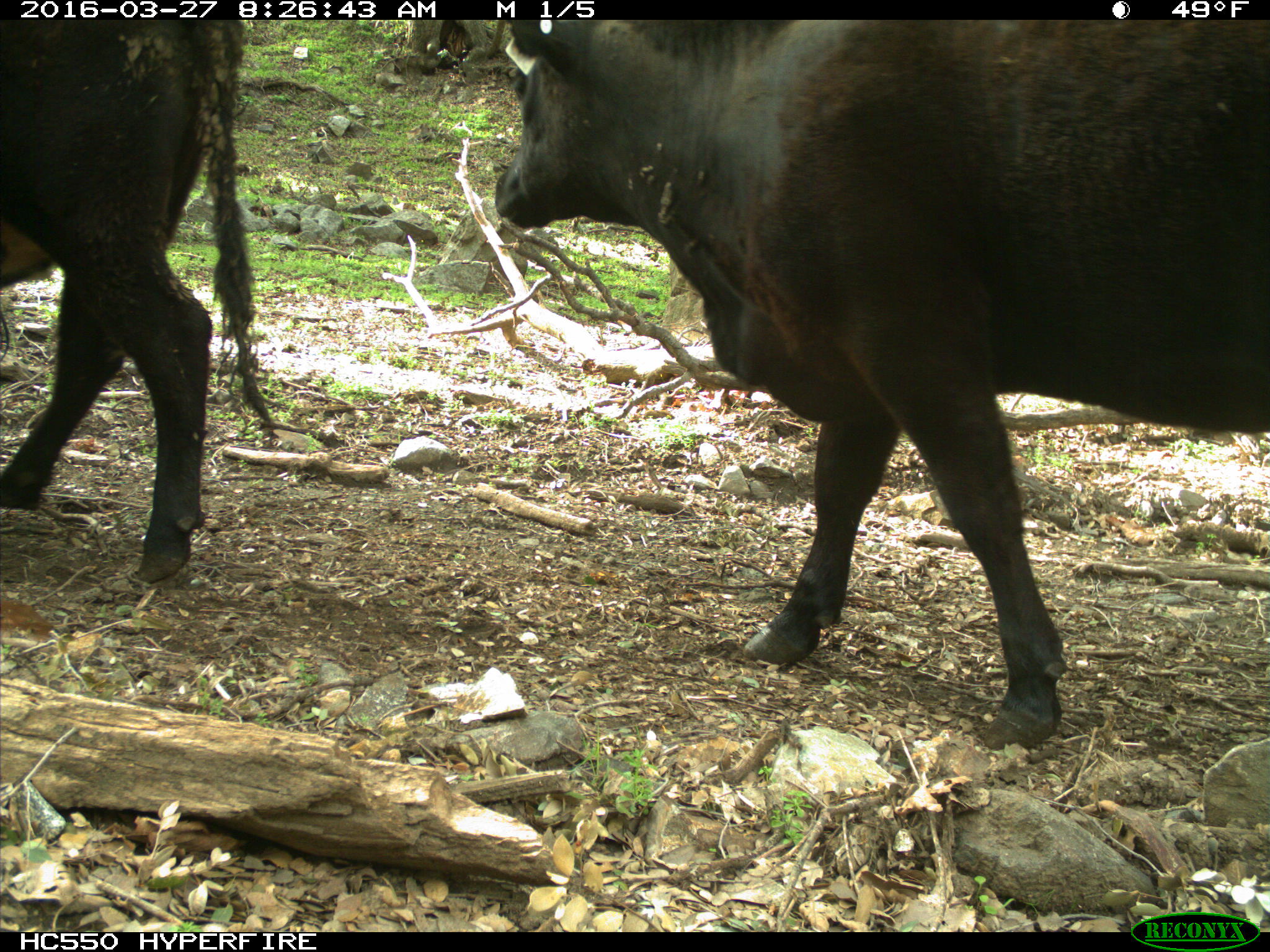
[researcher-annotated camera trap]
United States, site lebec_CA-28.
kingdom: Animalia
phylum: Chordata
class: Mammalia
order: Artiodactyla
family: Bovidae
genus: Bos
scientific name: Bos taurus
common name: domestic cow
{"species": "Bos taurus (domestic cow)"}